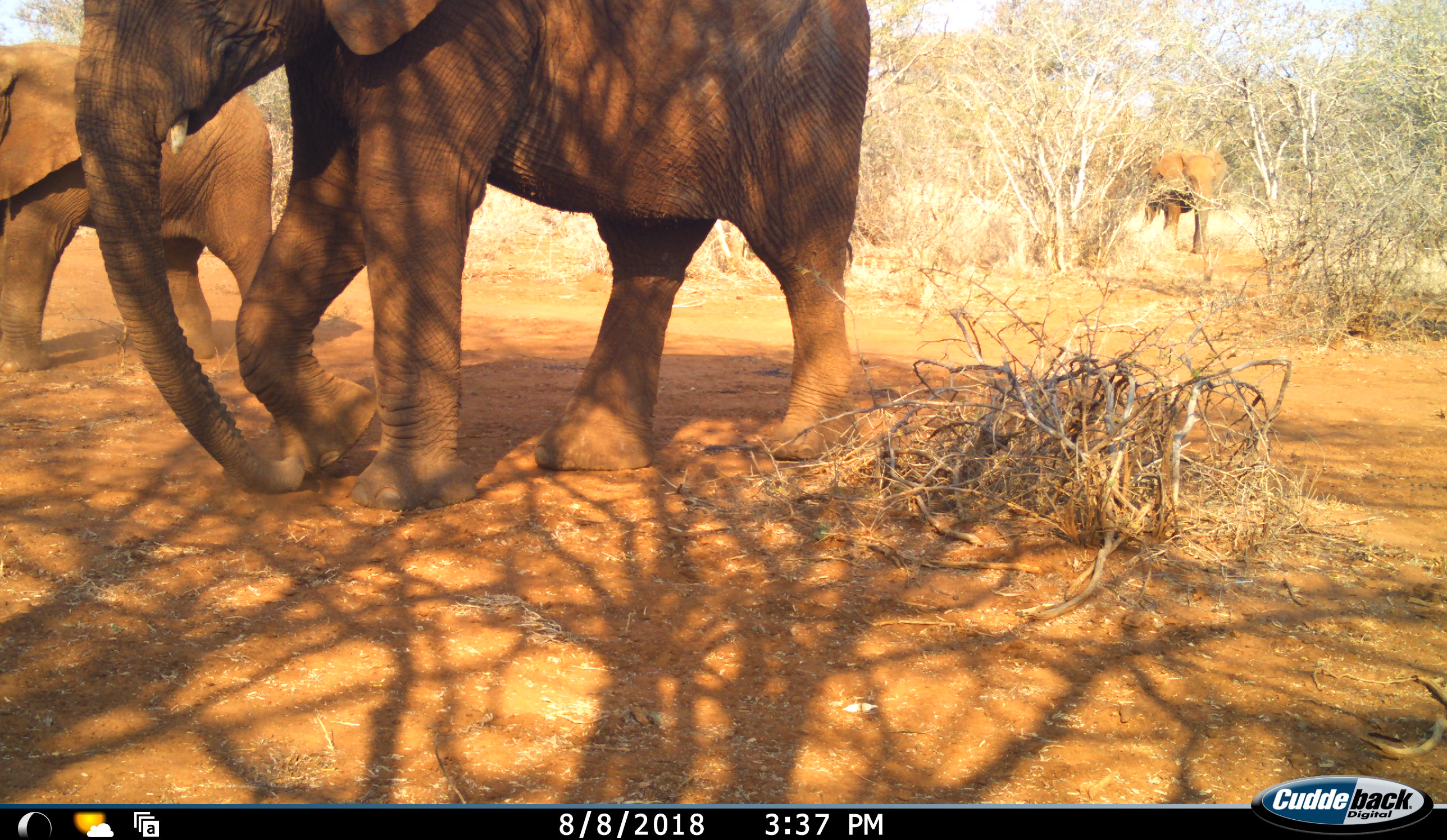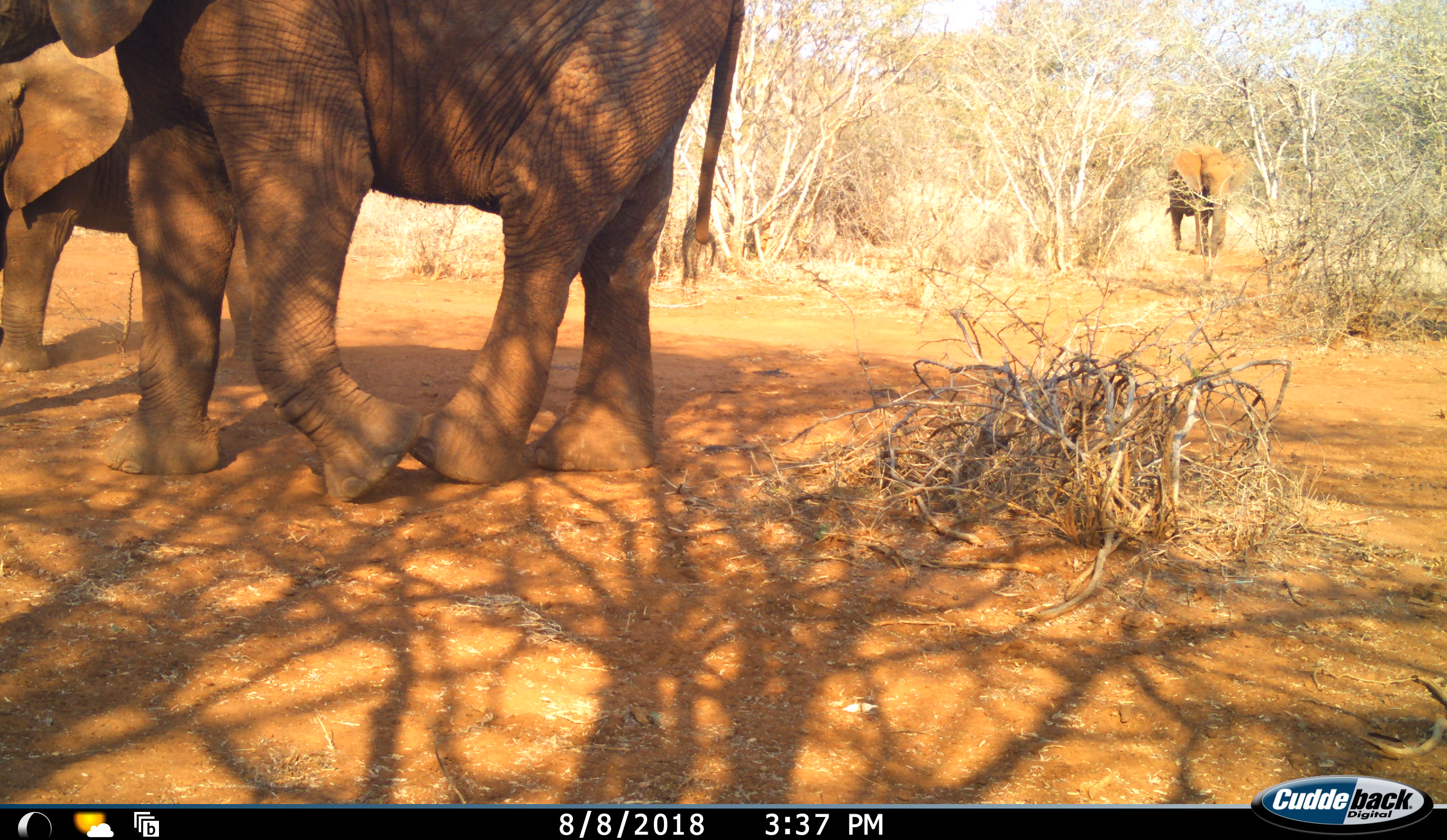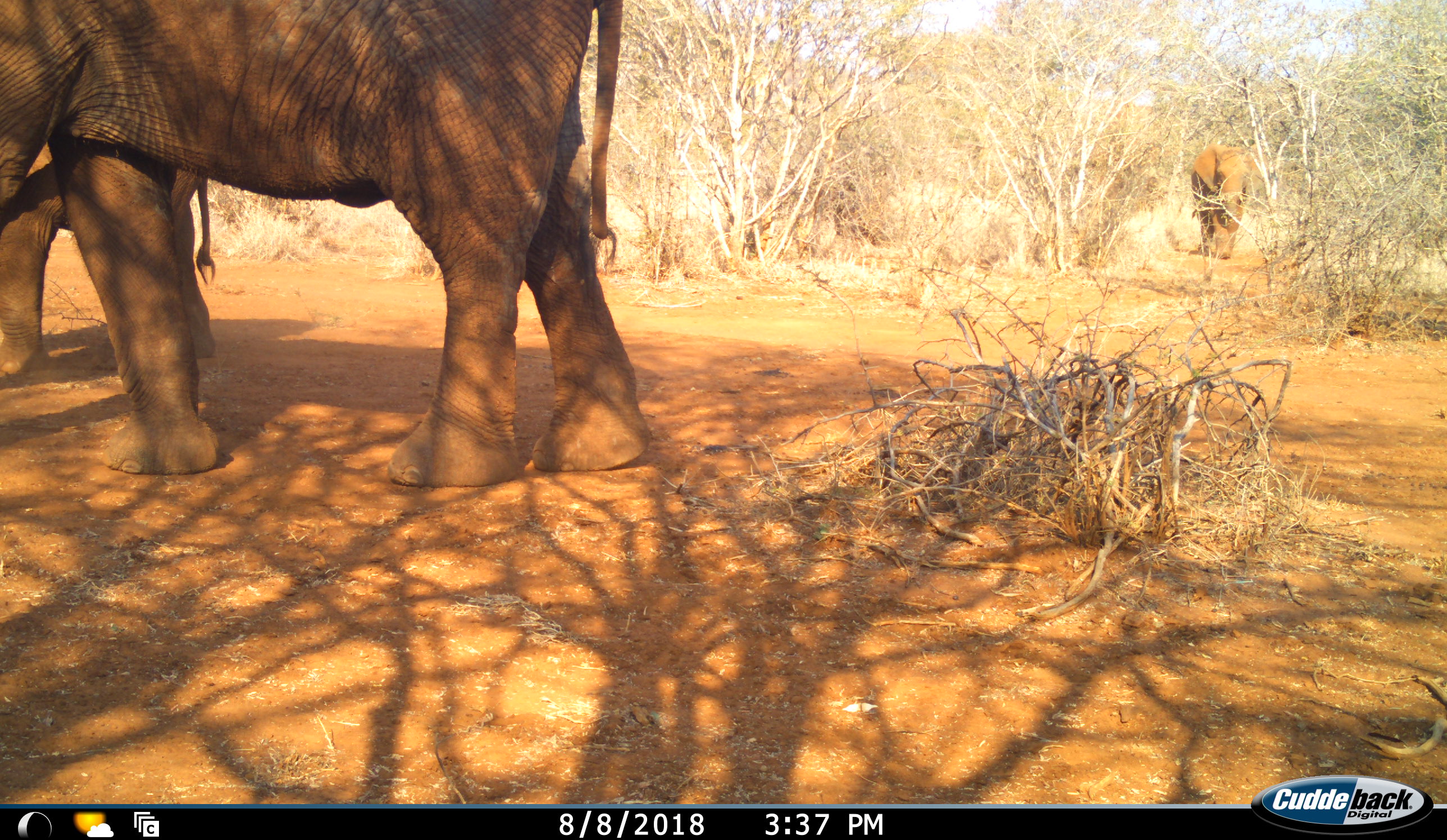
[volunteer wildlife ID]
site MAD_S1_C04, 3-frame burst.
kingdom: Animalia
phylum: Chordata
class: Mammalia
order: Proboscidea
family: Elephantidae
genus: Loxodonta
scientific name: Loxodonta africana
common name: african bush elephant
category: elephant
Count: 3.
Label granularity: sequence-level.